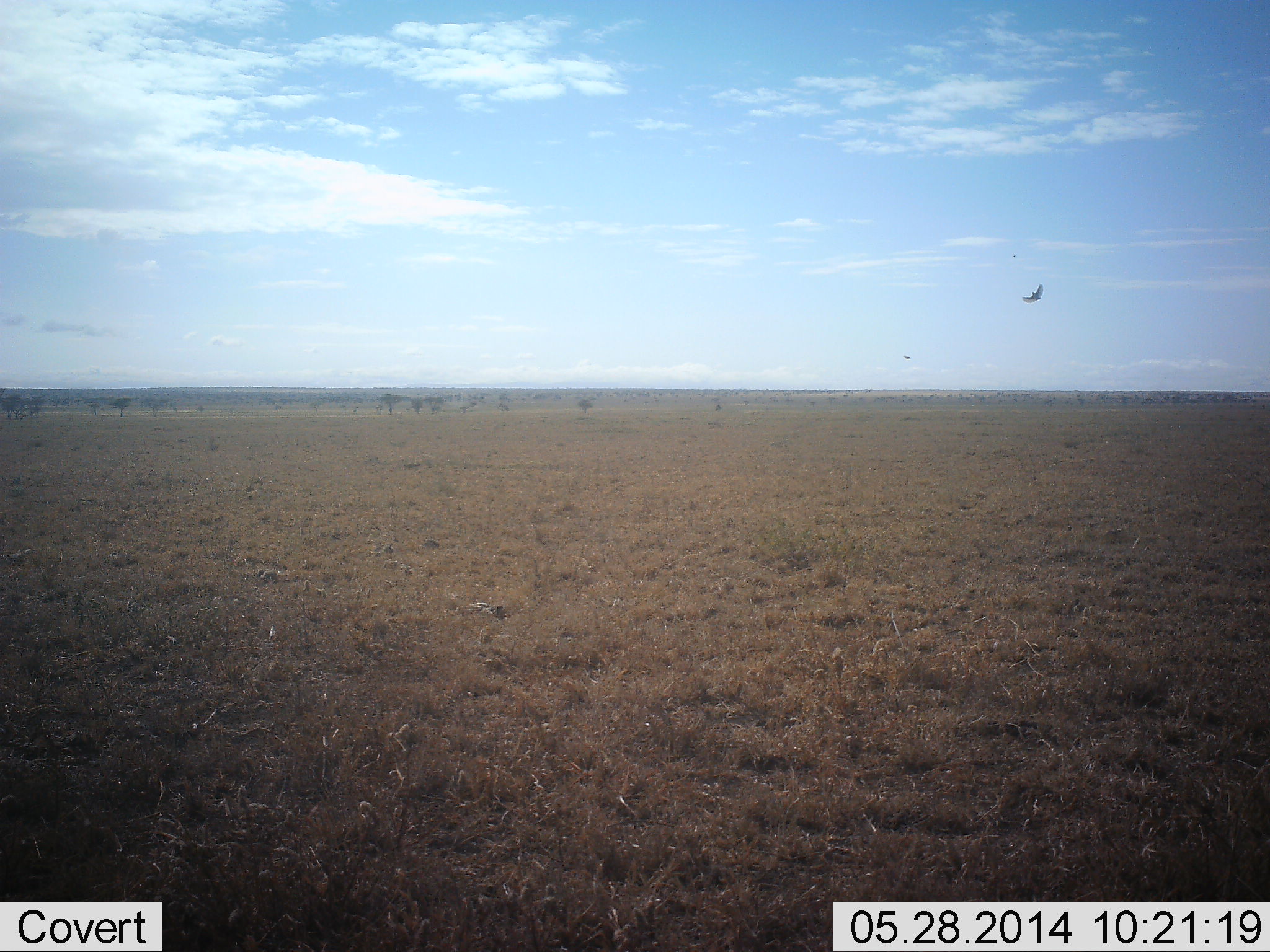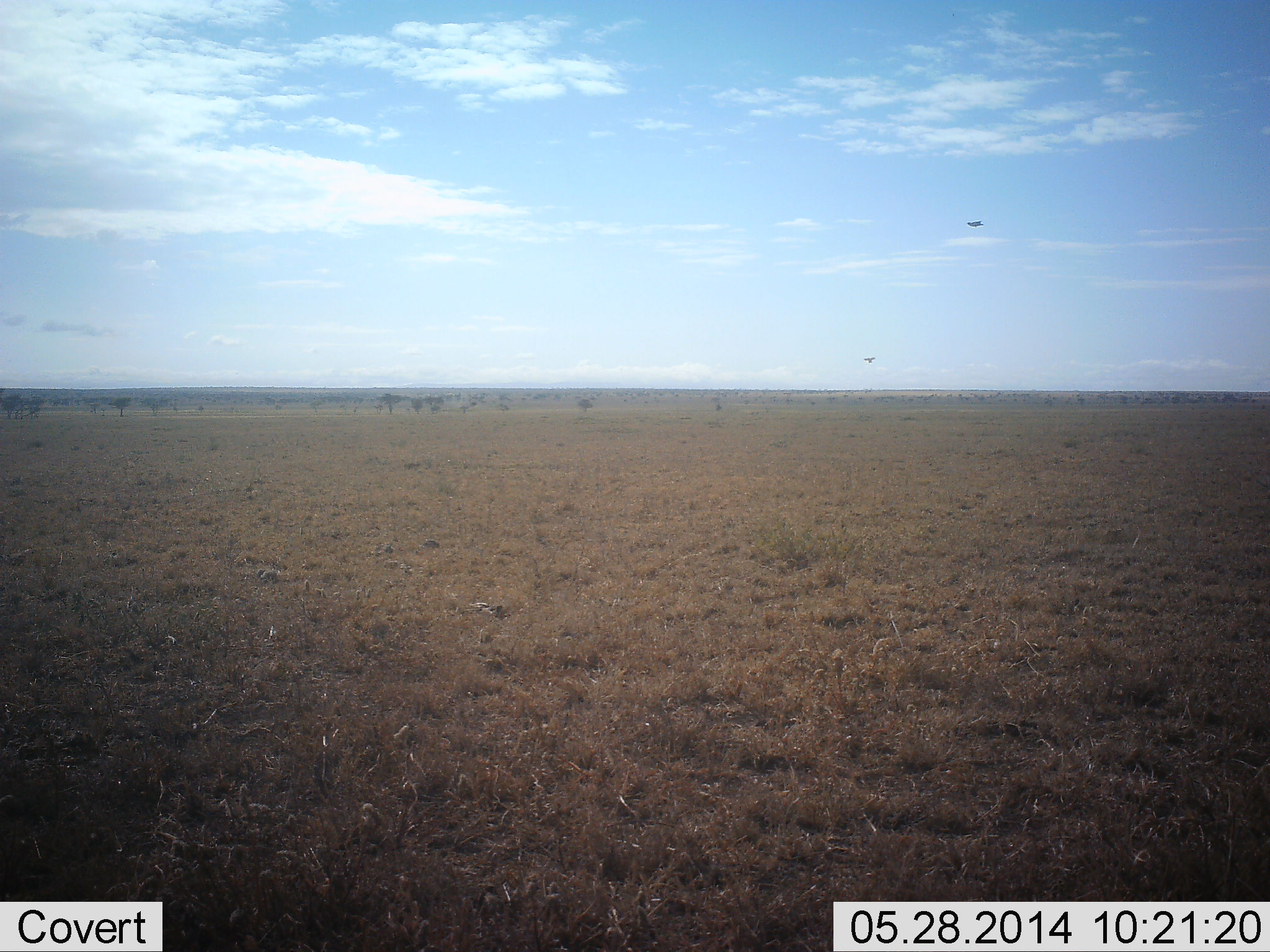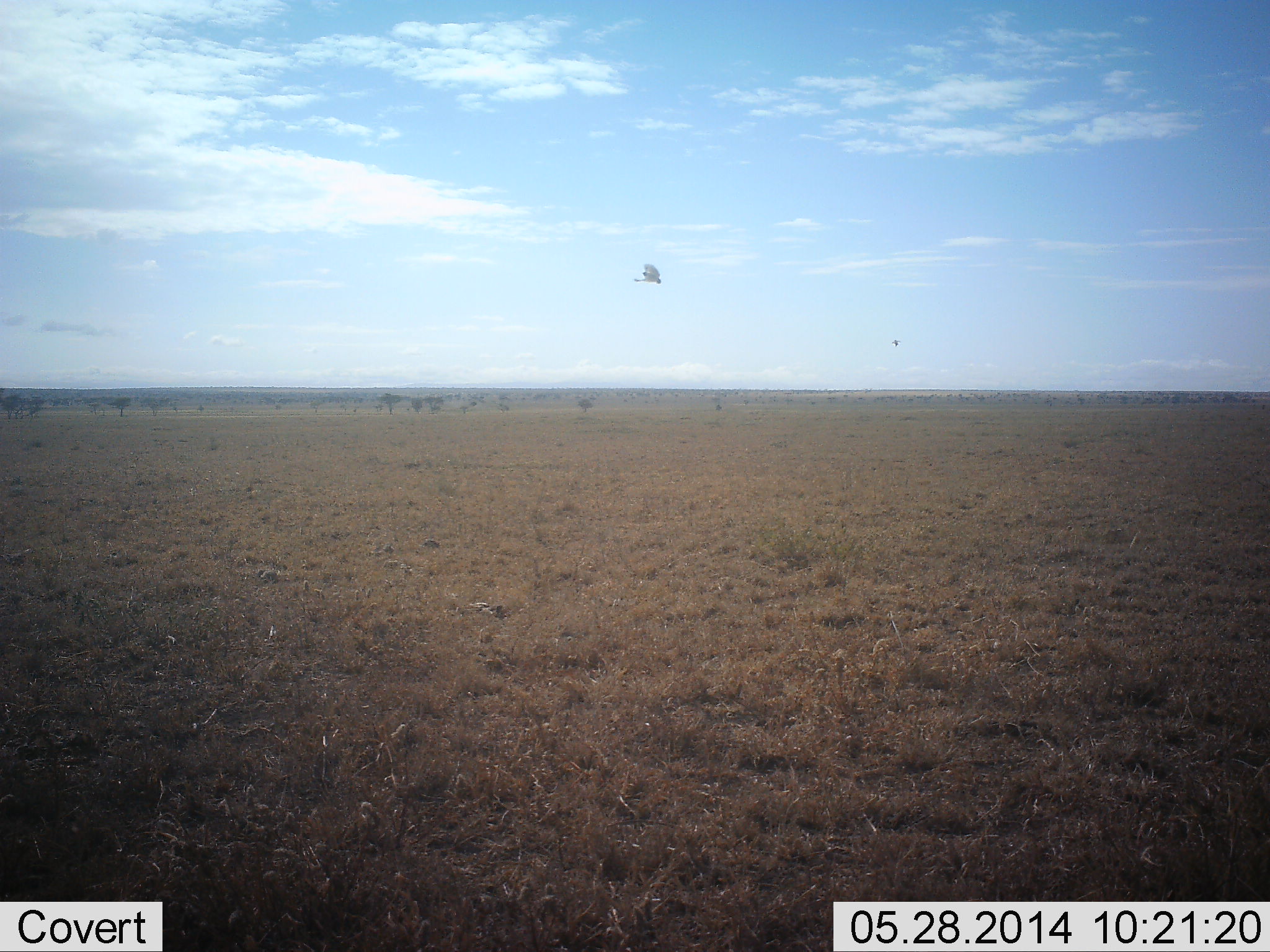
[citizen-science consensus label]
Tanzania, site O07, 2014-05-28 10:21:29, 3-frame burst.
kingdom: Animalia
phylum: Chordata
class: Aves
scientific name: Aves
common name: bird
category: otherbird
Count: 2.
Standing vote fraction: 0%.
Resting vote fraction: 0%.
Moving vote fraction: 100%.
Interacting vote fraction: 0%.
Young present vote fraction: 0%.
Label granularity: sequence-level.